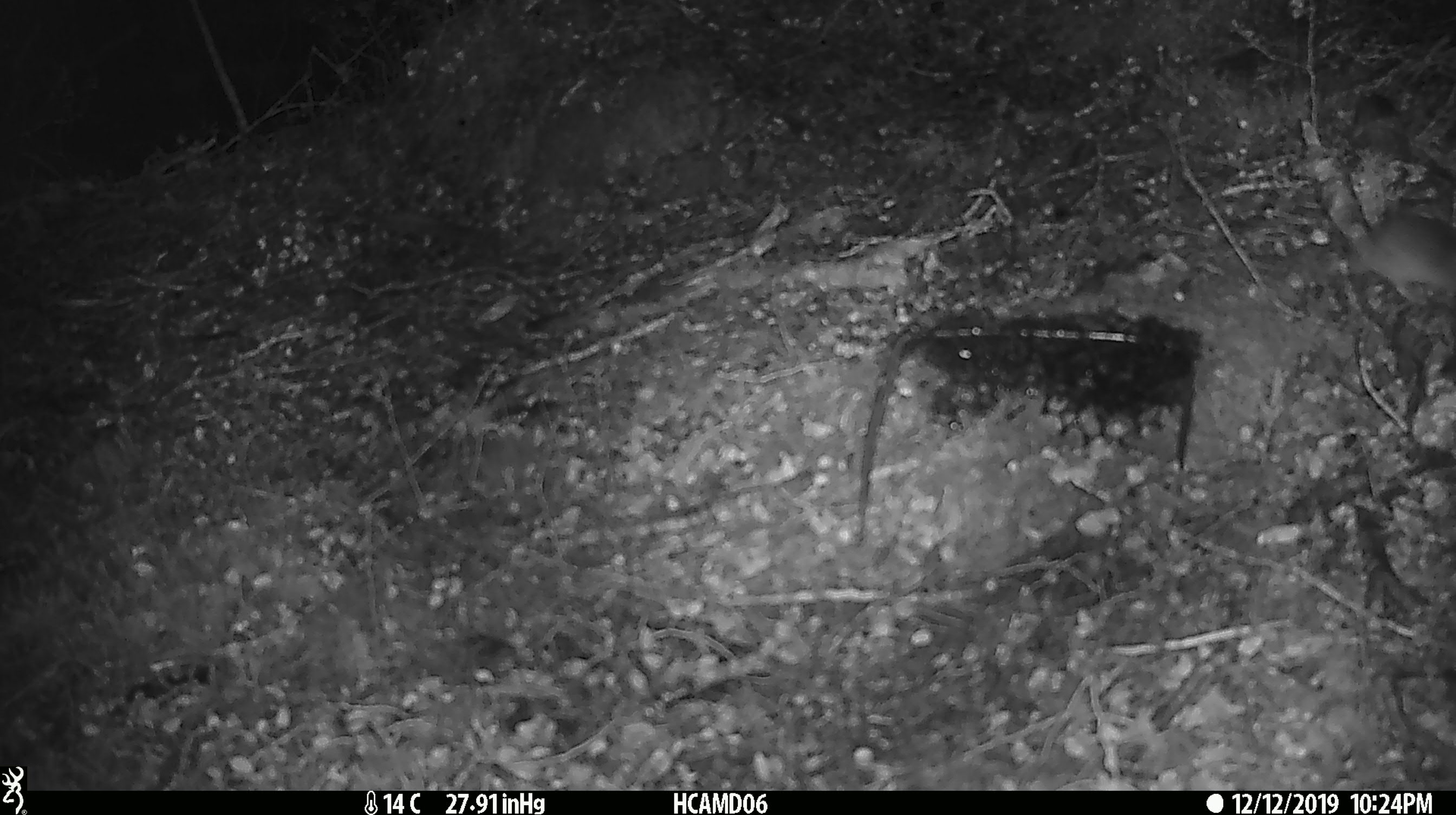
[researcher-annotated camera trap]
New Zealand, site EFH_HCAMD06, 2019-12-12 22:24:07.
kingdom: Animalia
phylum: Chordata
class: Mammalia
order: Rodentia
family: Muridae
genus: Mus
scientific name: Mus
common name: mouse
Mouse (Mus).